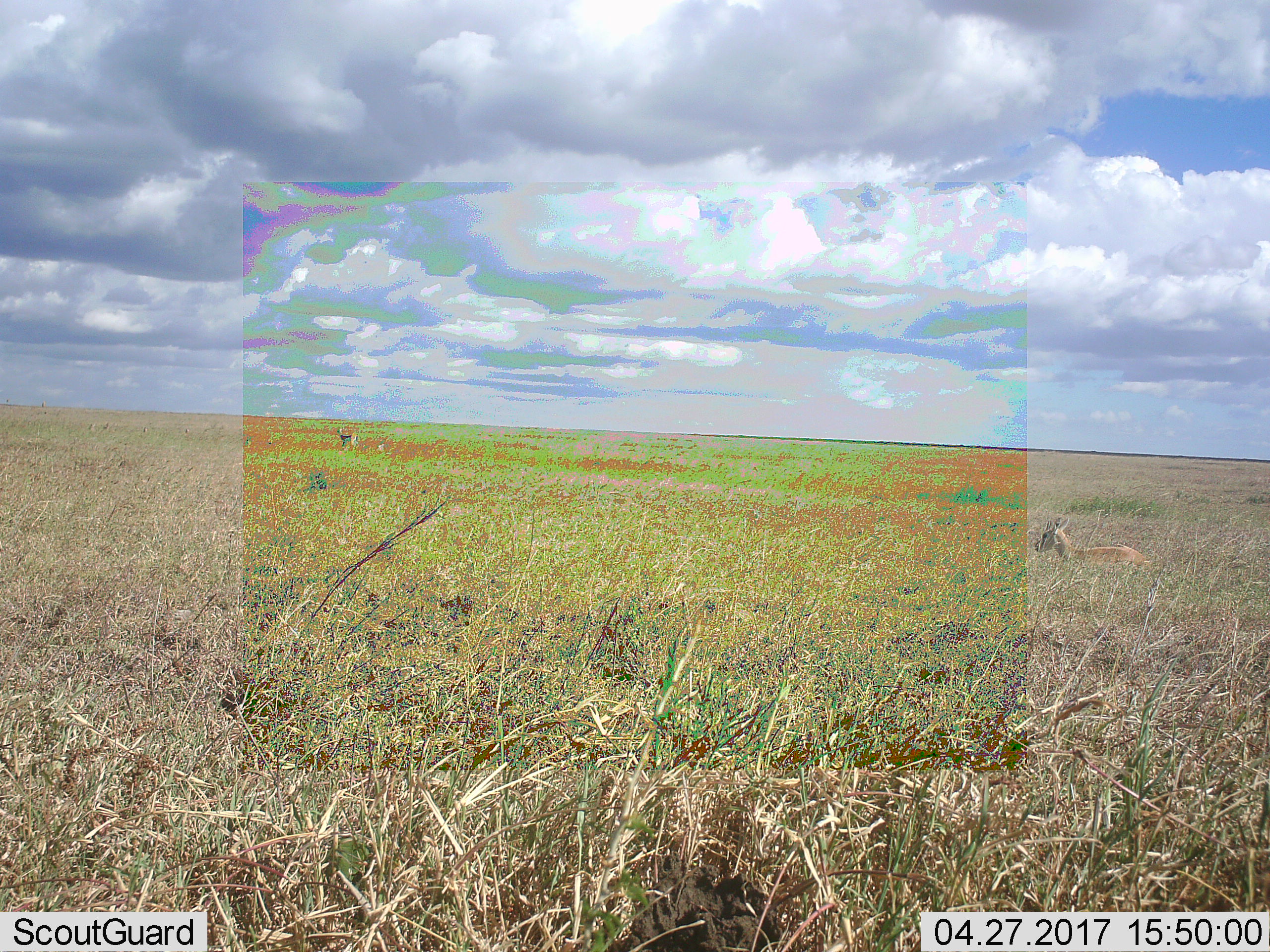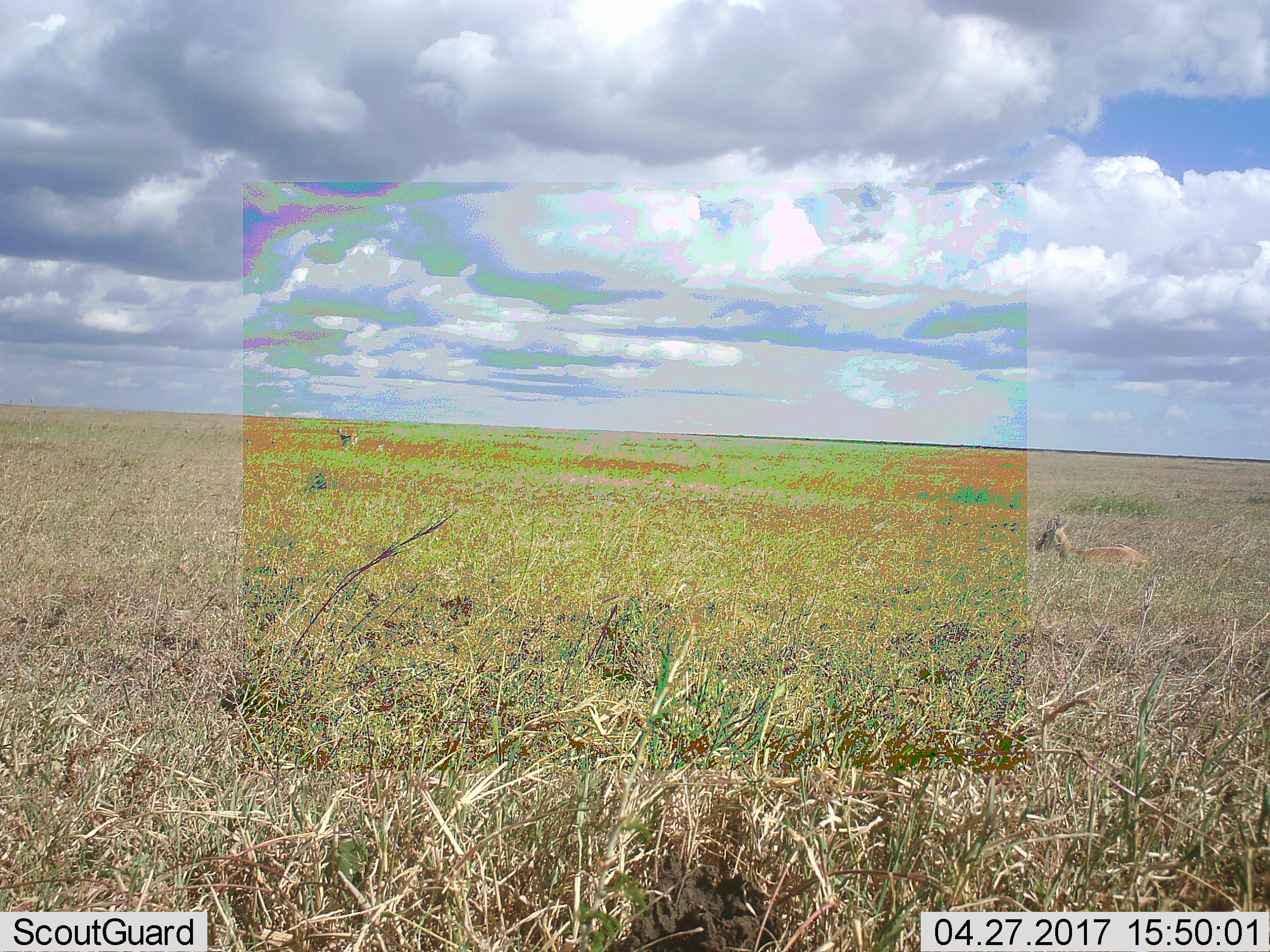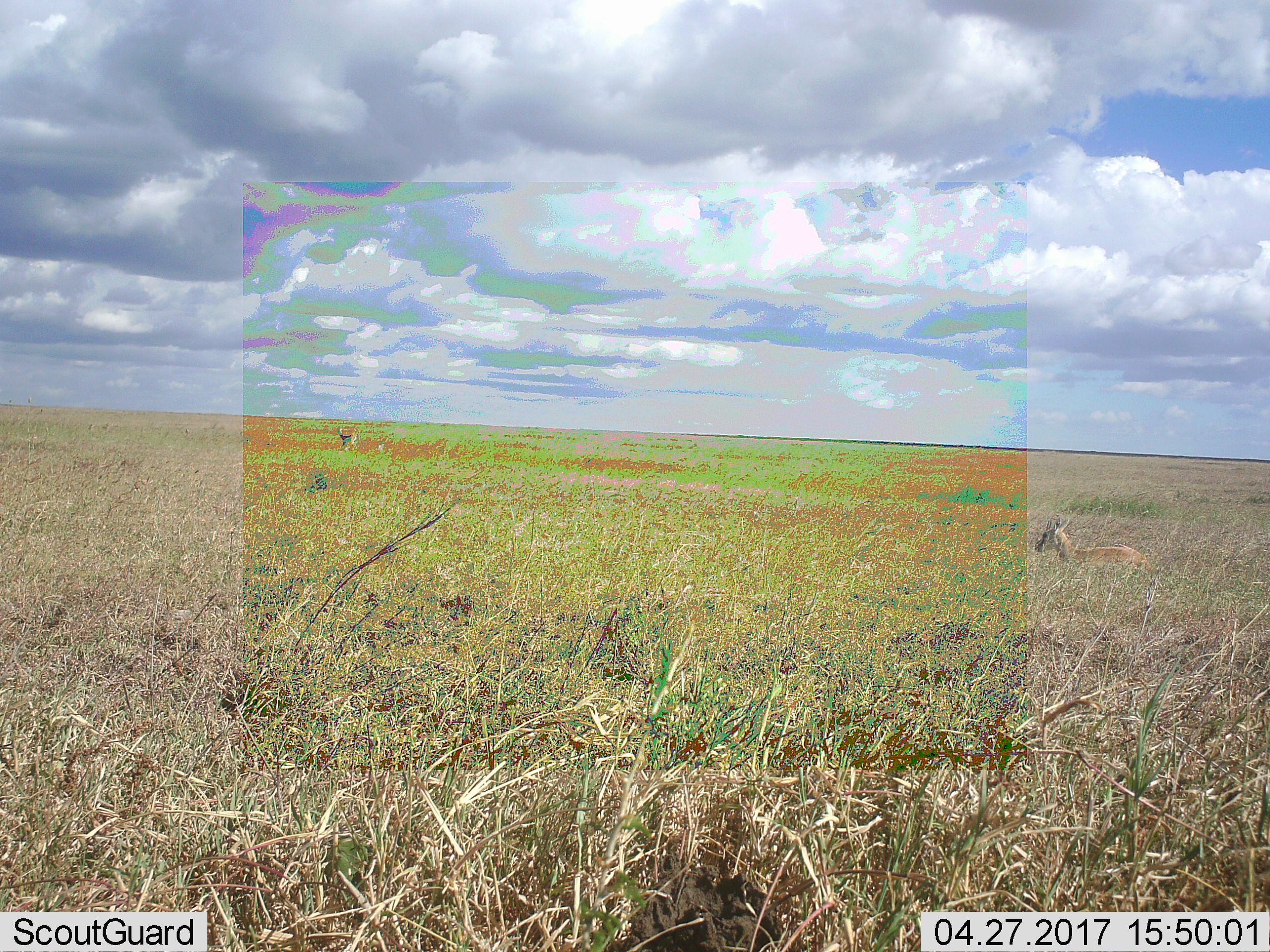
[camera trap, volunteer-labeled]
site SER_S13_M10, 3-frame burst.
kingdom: Animalia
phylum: Chordata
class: Mammalia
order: Artiodactyla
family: Bovidae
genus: Eudorcas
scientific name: Eudorcas thomsonii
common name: thomson's gazelle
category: gazellethomsons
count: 2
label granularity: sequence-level